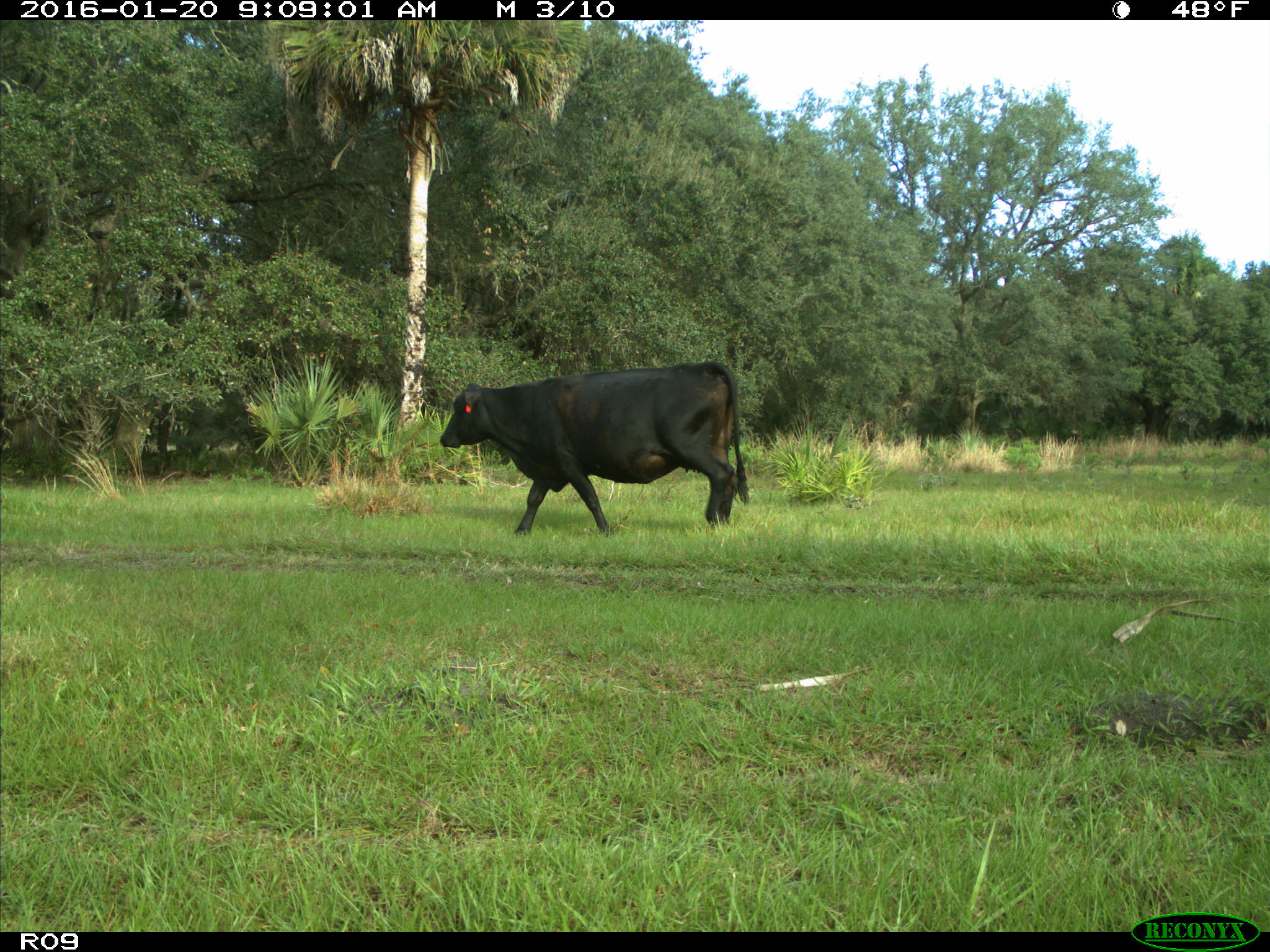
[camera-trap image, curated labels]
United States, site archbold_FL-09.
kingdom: Animalia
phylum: Chordata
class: Mammalia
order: Artiodactyla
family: Bovidae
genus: Bos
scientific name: Bos taurus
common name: domestic cow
Bos taurus (domestic cow).